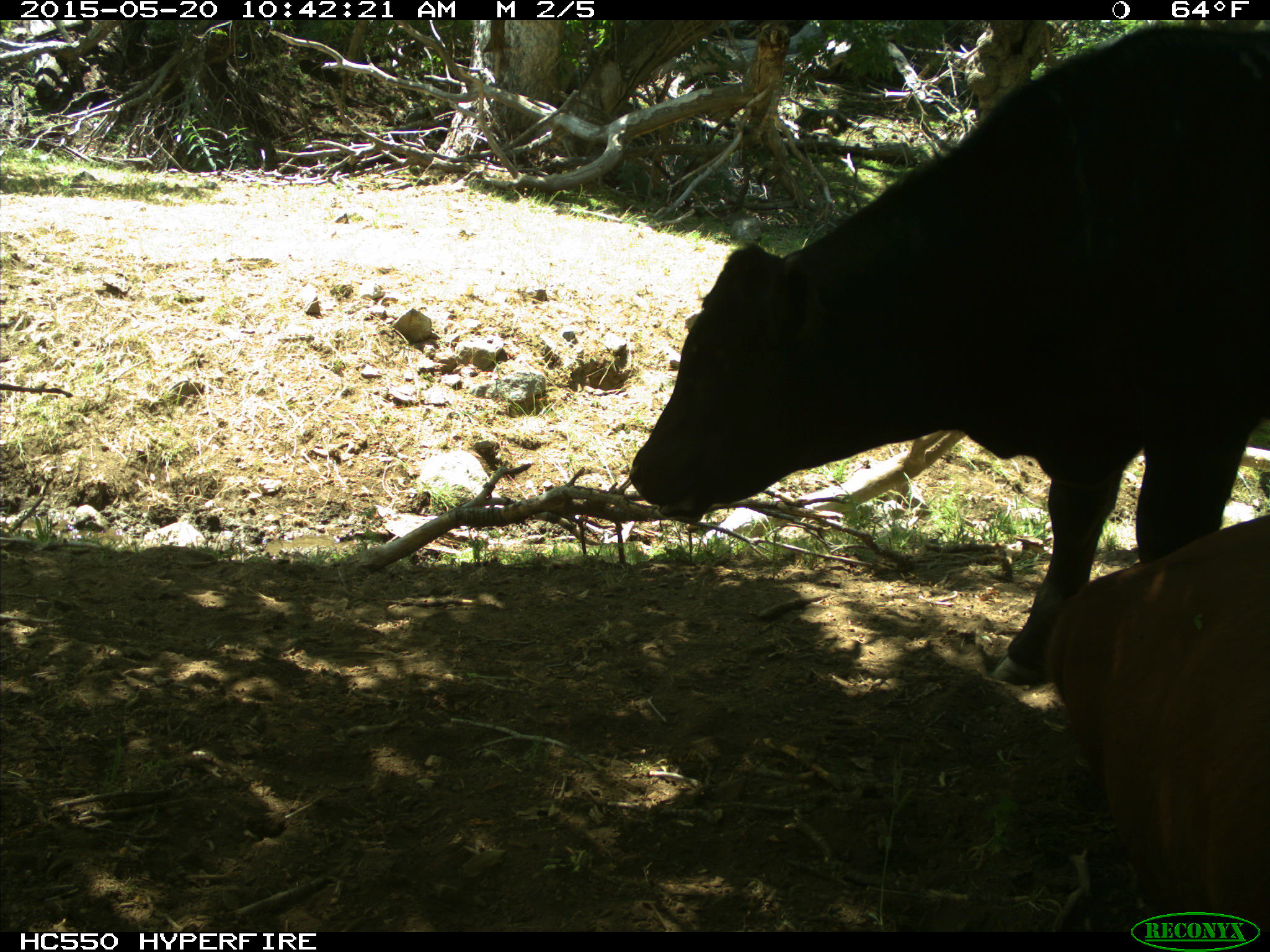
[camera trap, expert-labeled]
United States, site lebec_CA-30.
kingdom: Animalia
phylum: Chordata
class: Mammalia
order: Artiodactyla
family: Bovidae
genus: Bos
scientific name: Bos taurus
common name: domestic cow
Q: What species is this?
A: Bos taurus (domestic cow).